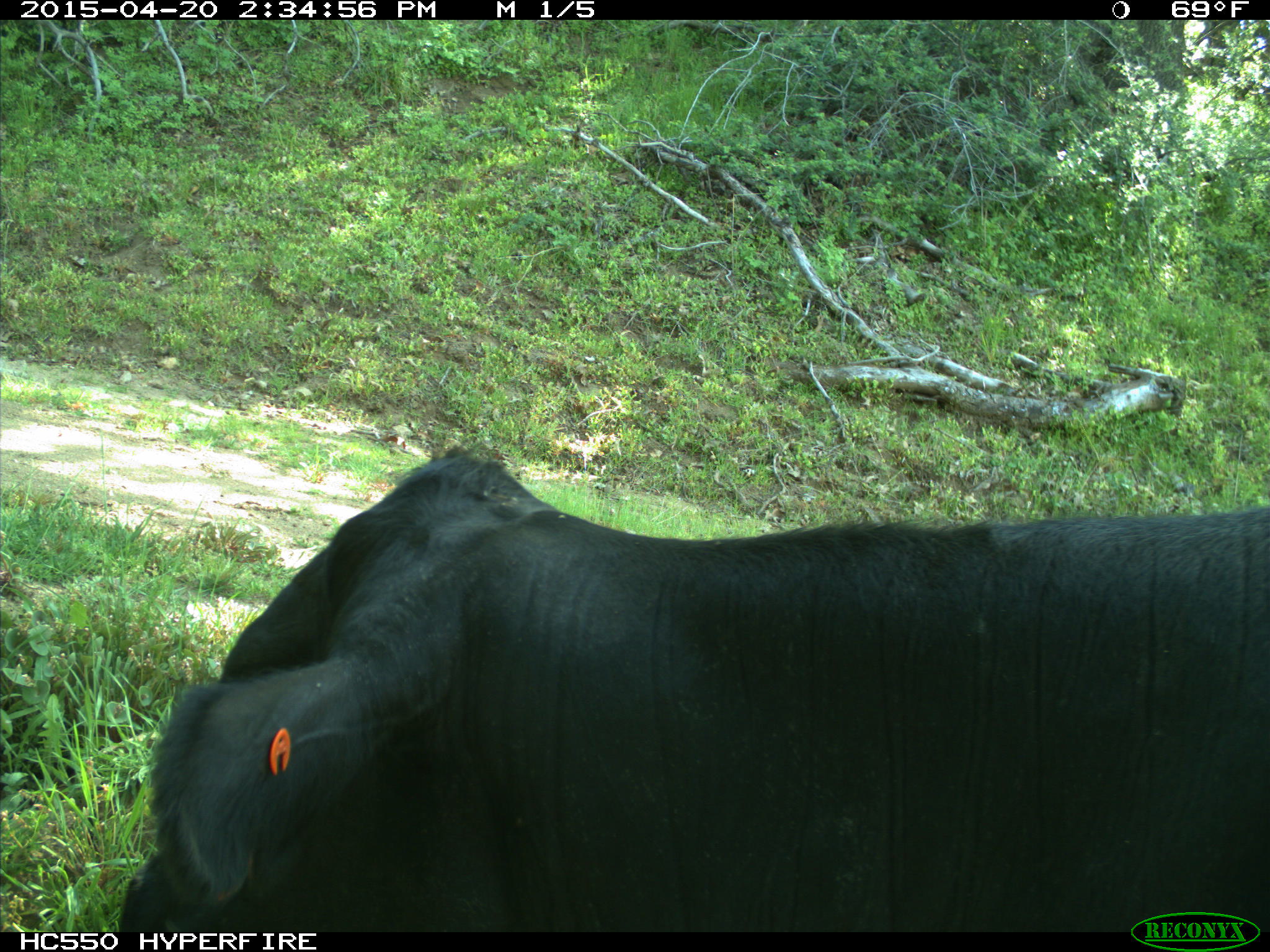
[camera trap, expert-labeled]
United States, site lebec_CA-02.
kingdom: Animalia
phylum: Chordata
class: Mammalia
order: Artiodactyla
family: Bovidae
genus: Bos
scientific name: Bos taurus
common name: domestic cow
Bos taurus (domestic cow).